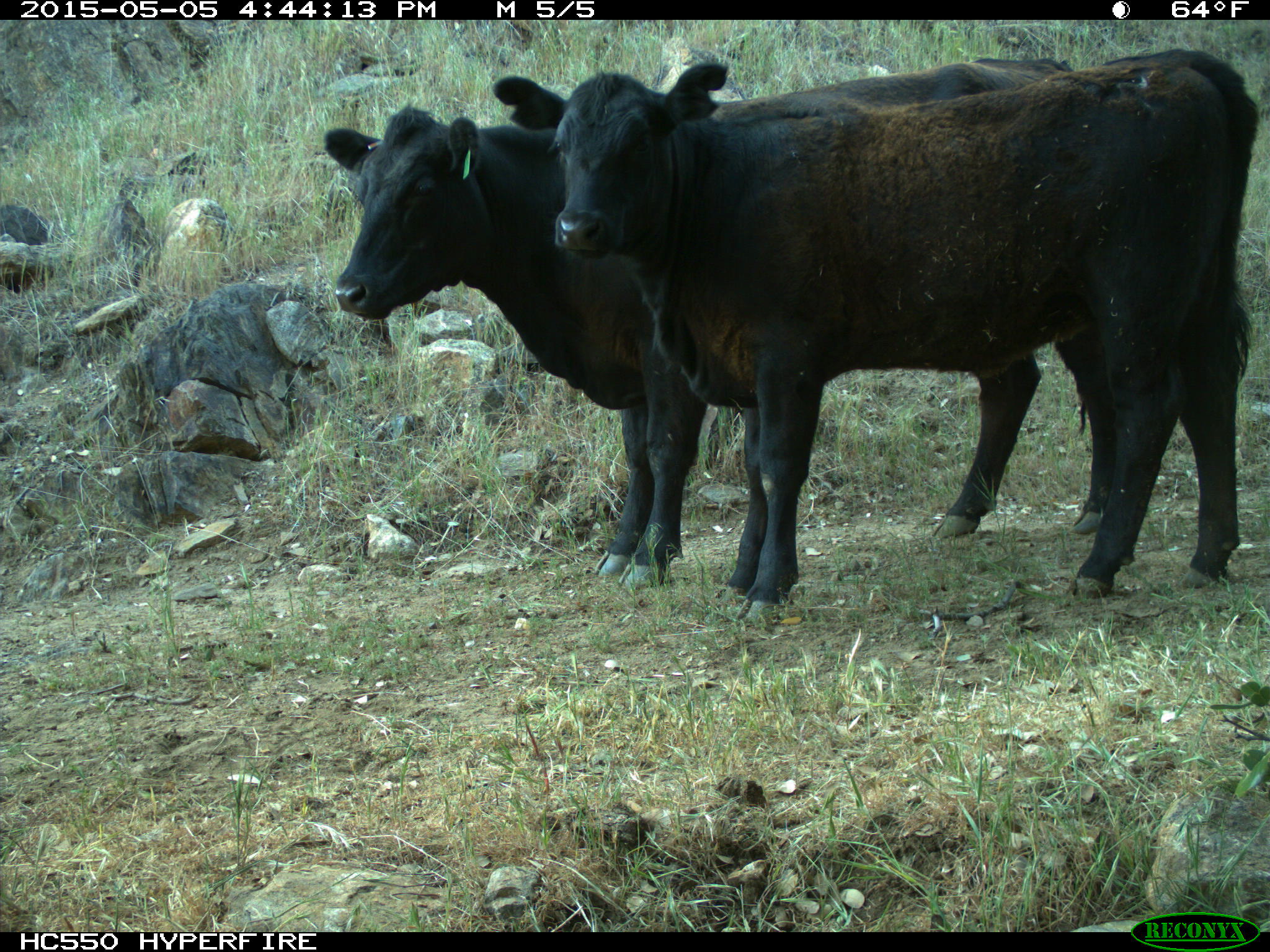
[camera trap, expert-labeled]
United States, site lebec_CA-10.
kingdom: Animalia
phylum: Chordata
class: Mammalia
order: Artiodactyla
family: Bovidae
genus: Bos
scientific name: Bos taurus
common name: domestic cow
Bos taurus (domestic cow).